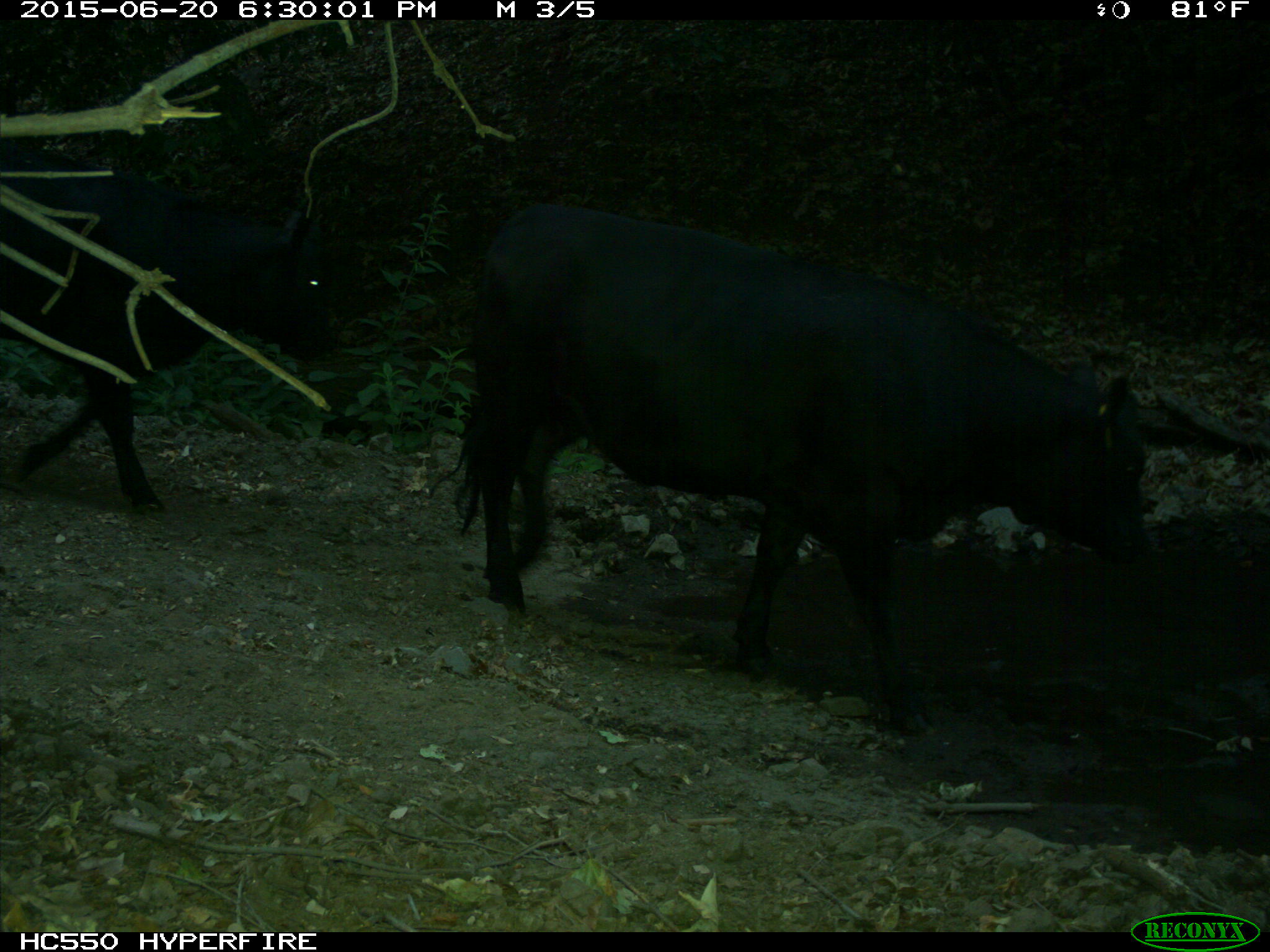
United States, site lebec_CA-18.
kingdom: Animalia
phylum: Chordata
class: Mammalia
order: Artiodactyla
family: Bovidae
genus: Bos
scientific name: Bos taurus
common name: domestic cow